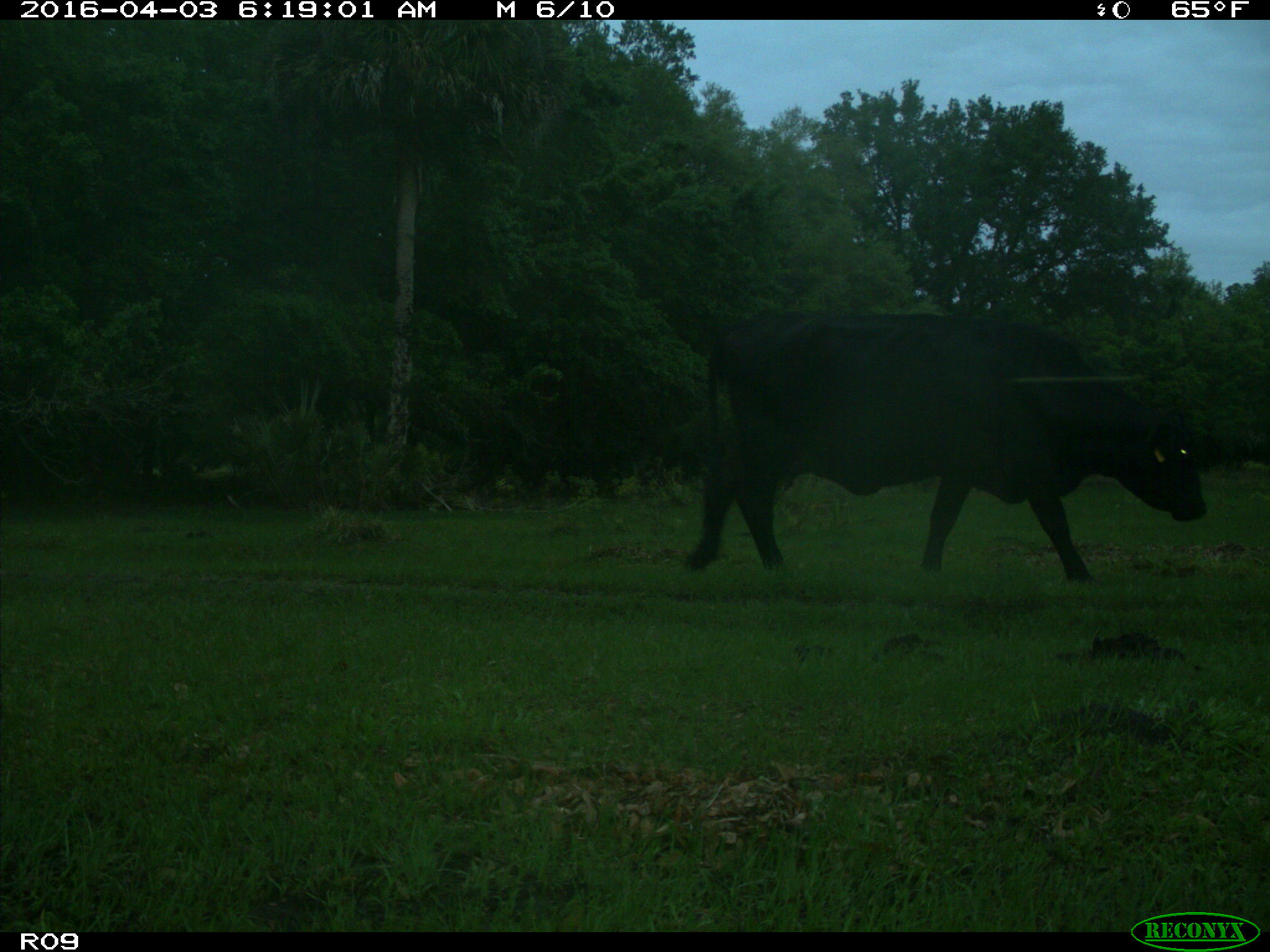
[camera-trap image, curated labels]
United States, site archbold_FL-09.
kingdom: Animalia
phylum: Chordata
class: Mammalia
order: Artiodactyla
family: Bovidae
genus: Bos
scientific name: Bos taurus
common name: domestic cow